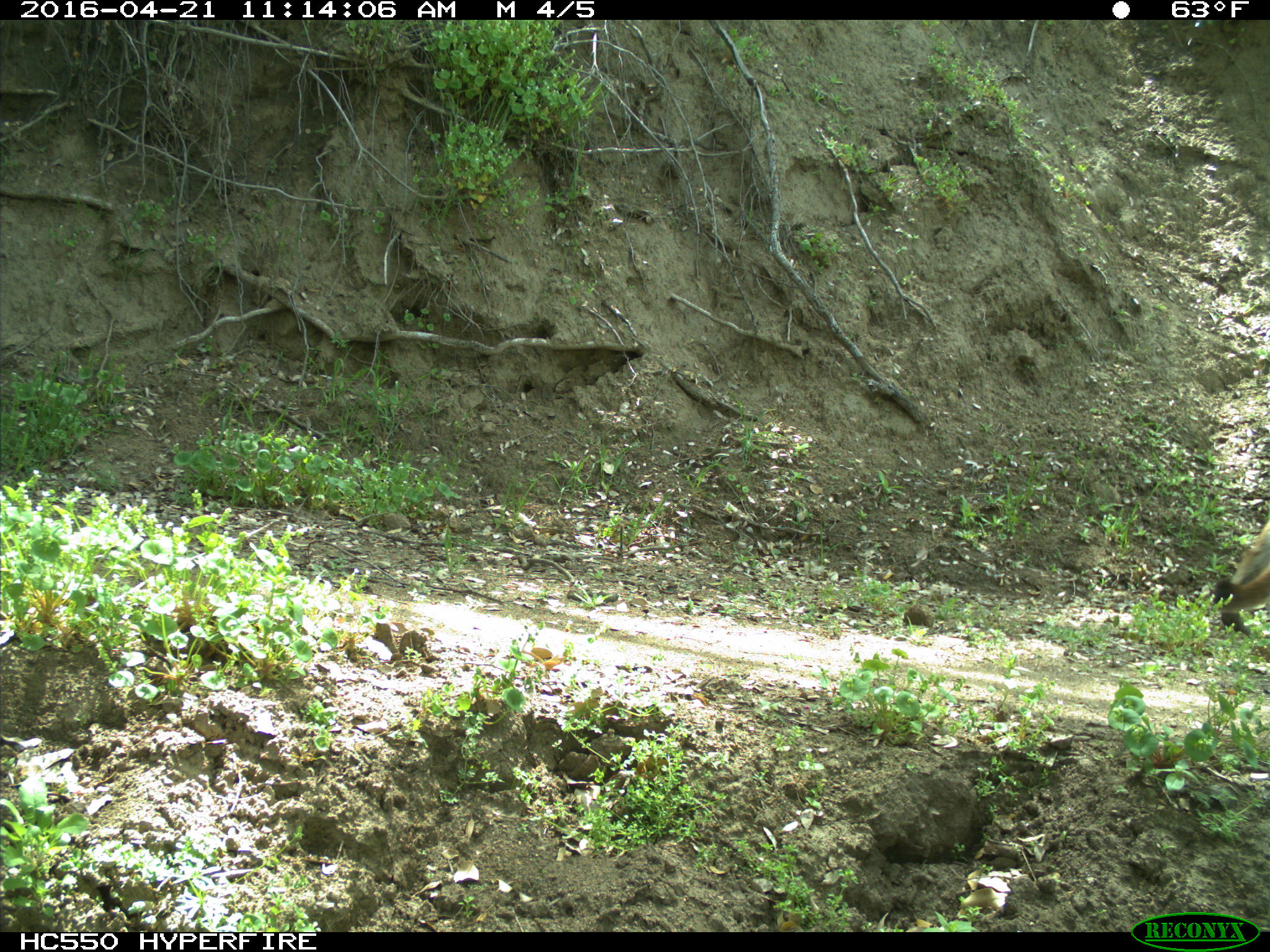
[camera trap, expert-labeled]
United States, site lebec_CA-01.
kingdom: Animalia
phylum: Chordata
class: Mammalia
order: Carnivora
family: Felidae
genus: Puma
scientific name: Puma concolor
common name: mountain lion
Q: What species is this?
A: Puma concolor (mountain lion).